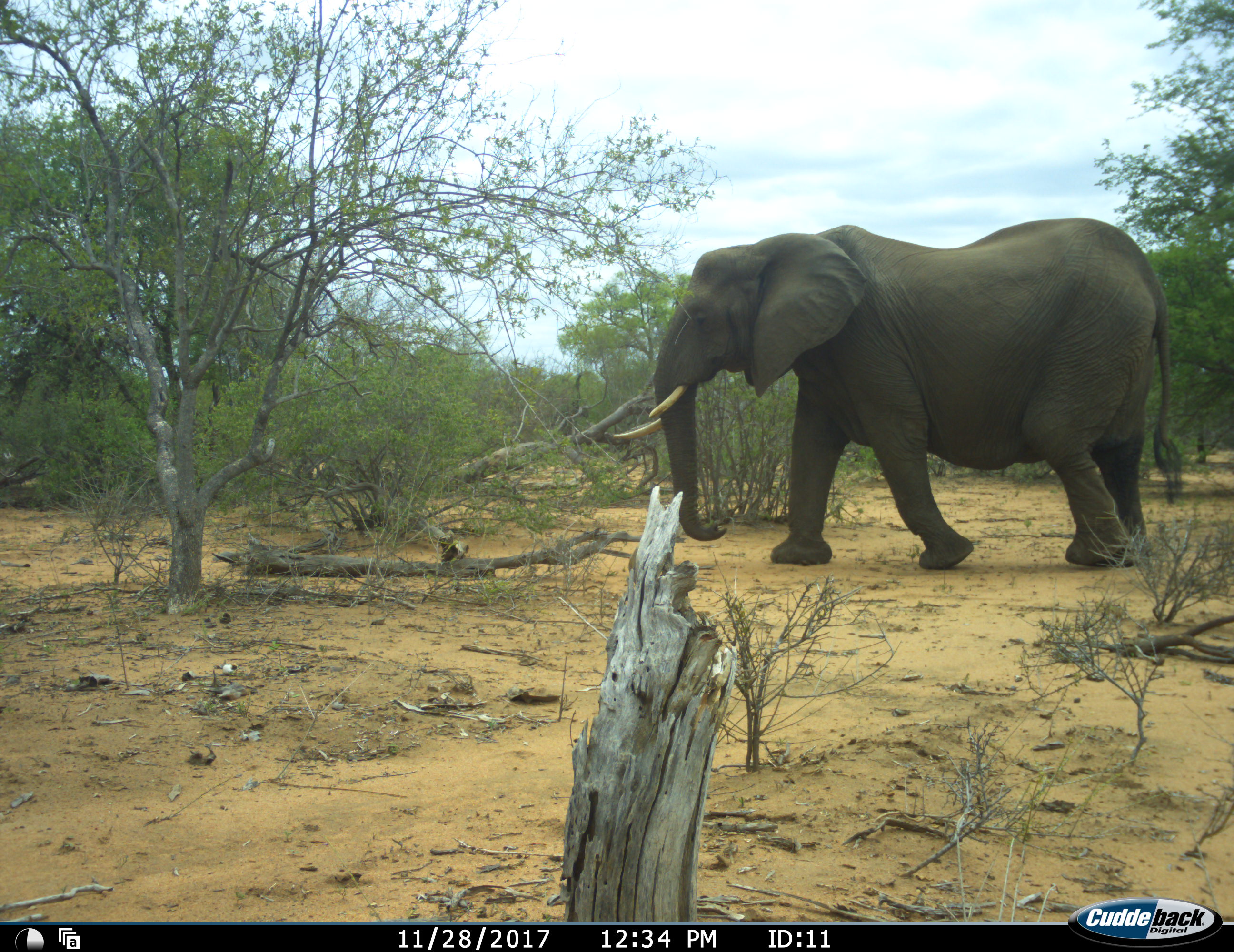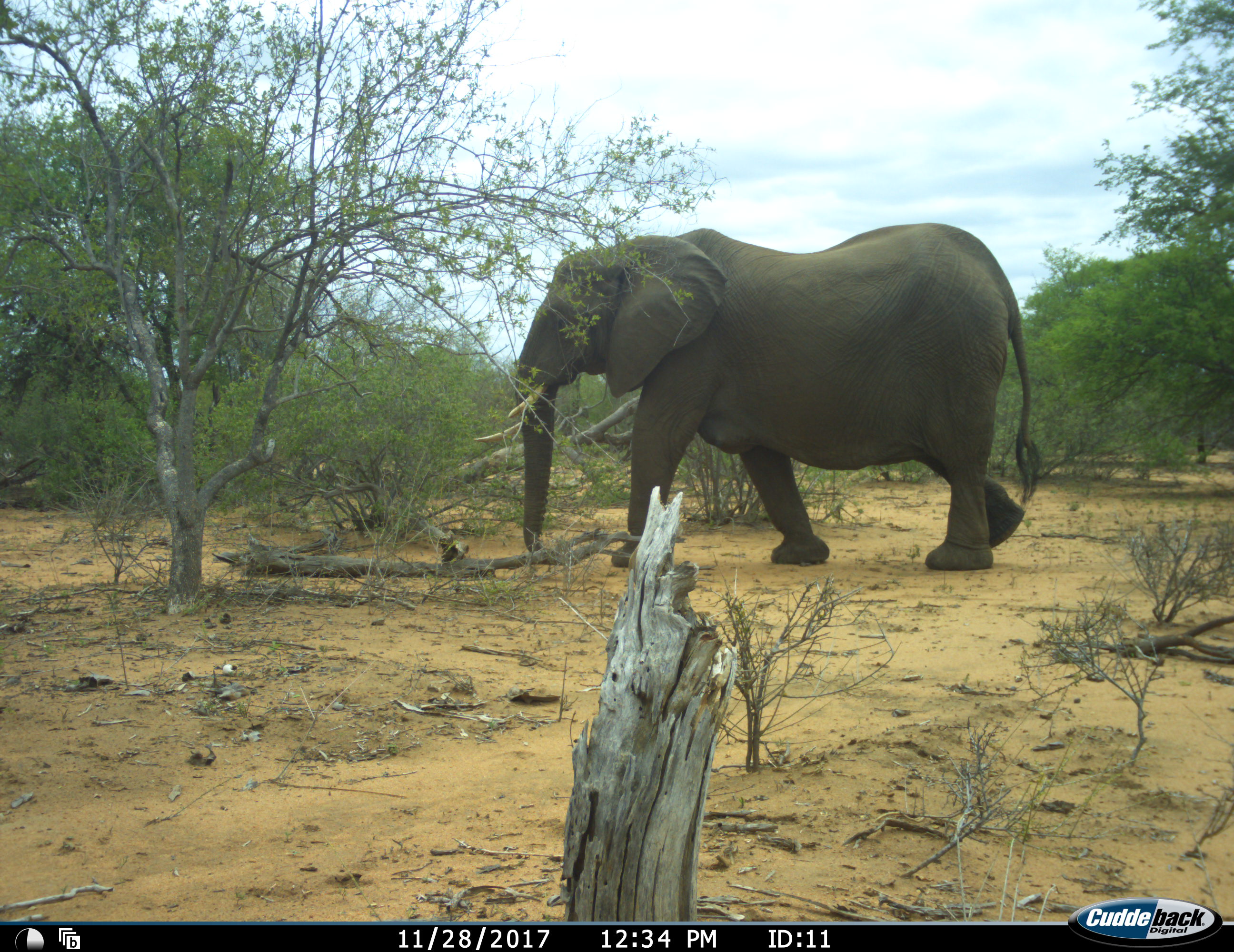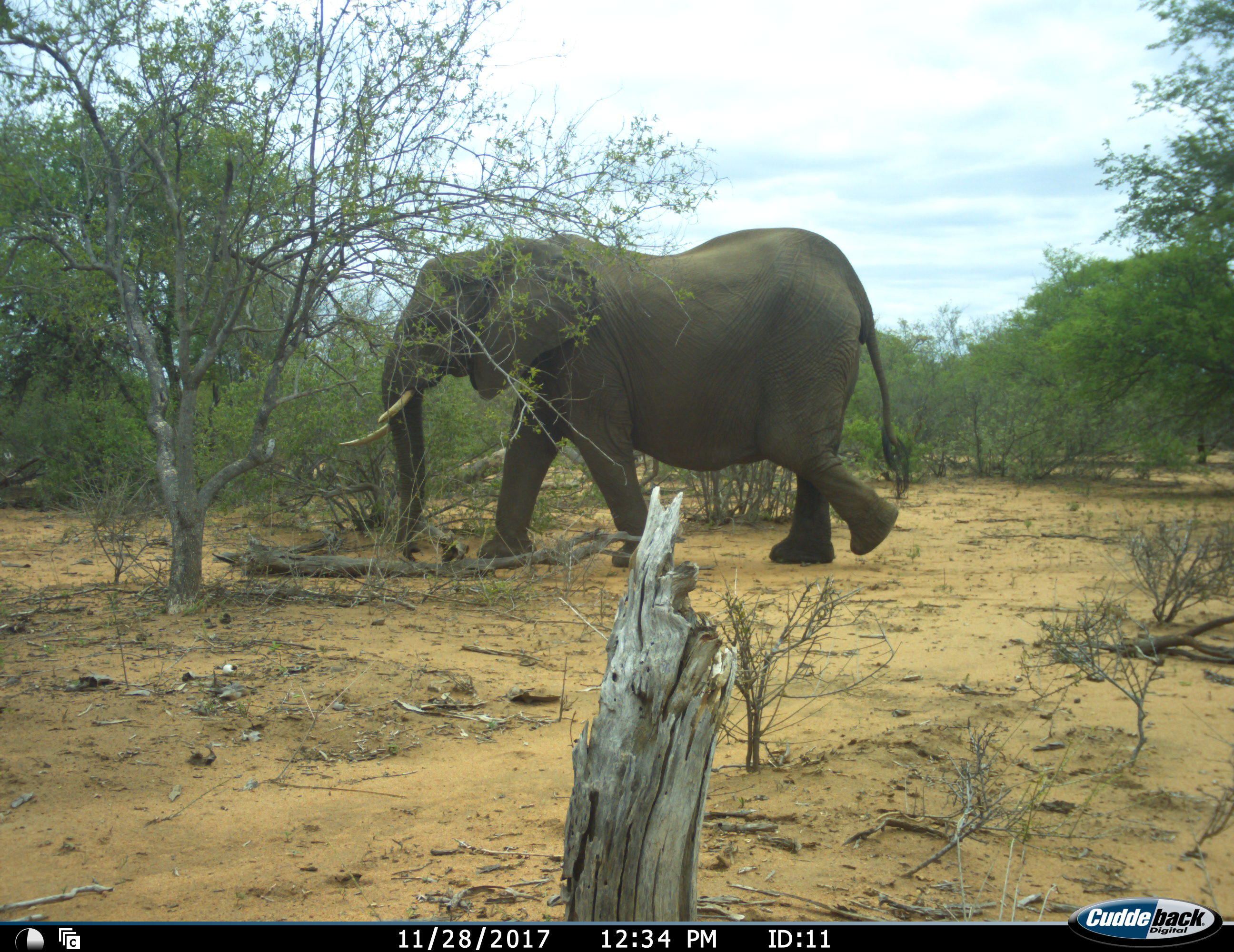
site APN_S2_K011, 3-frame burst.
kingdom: Animalia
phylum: Chordata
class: Mammalia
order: Proboscidea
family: Elephantidae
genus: Loxodonta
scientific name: Loxodonta africana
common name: african bush elephant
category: elephant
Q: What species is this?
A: Elephant (african bush elephant) (Loxodonta africana).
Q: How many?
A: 1.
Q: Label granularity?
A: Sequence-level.